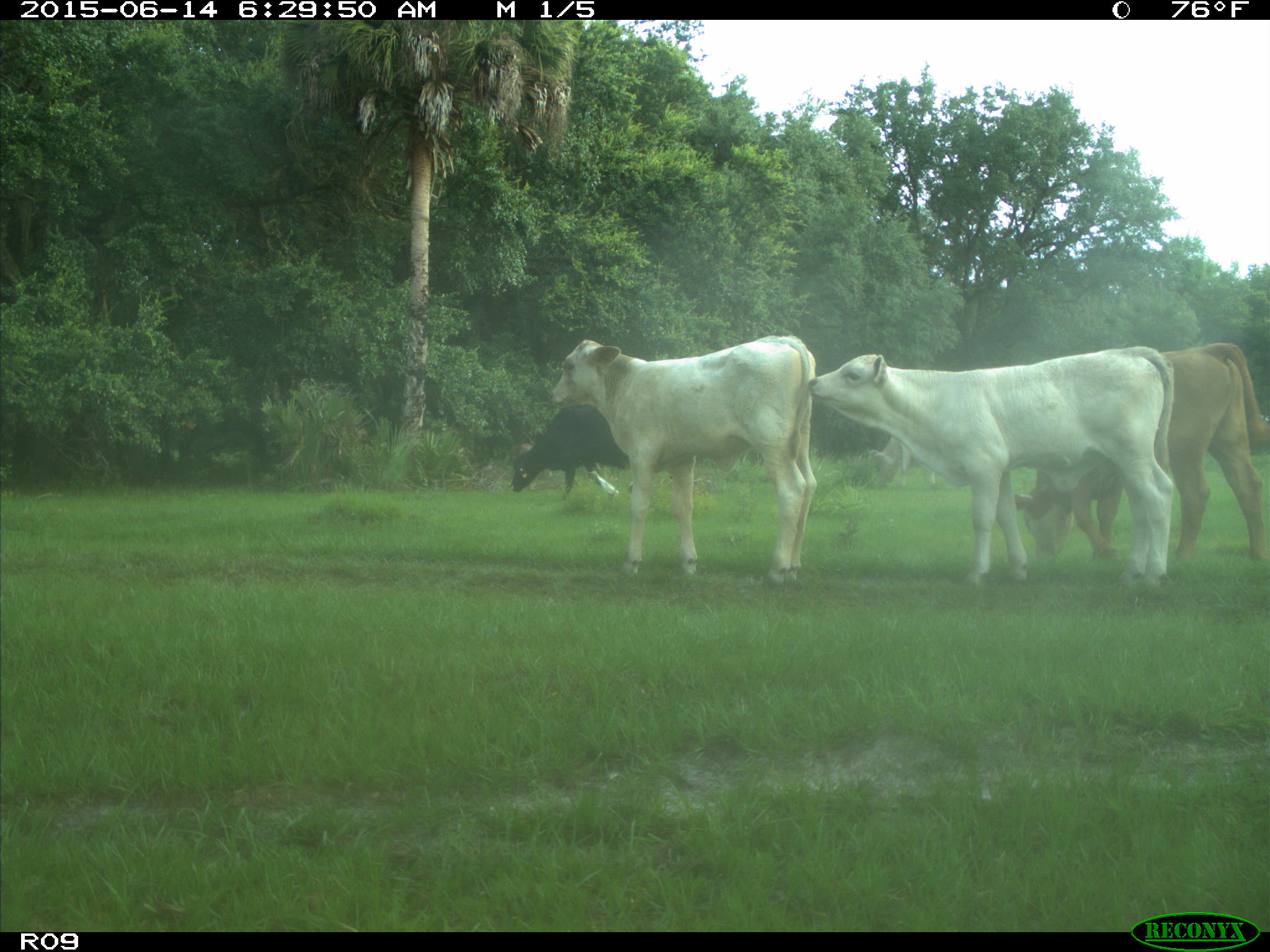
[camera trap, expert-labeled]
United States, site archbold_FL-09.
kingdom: Animalia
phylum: Chordata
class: Mammalia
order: Artiodactyla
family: Bovidae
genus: Bos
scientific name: Bos taurus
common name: domestic cow